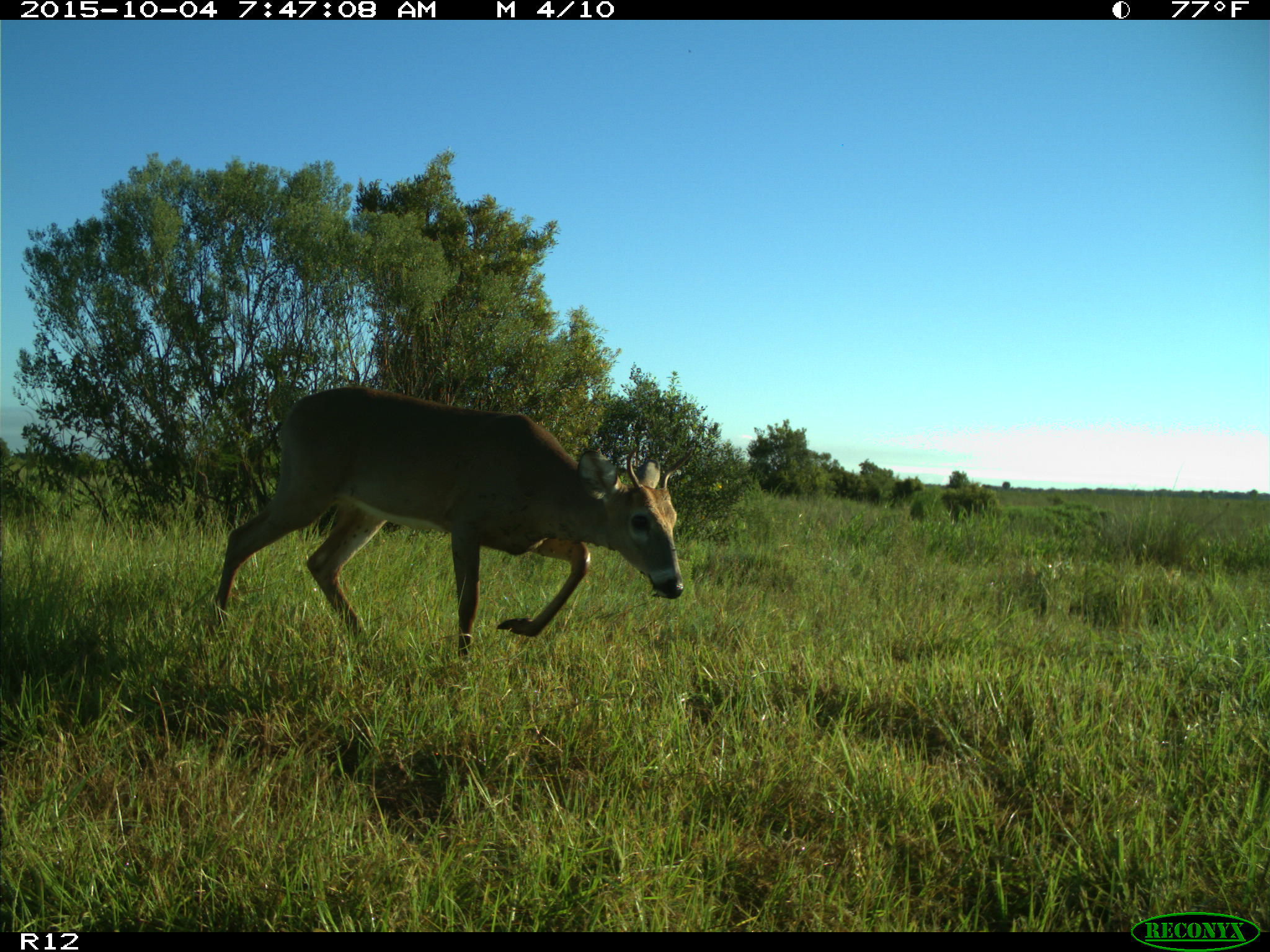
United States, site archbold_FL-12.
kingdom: Animalia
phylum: Chordata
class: Mammalia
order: Artiodactyla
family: Cervidae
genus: Odocoileus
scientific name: Odocoileus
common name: deer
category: unidentified deer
Unidentified deer (deer) (Odocoileus).